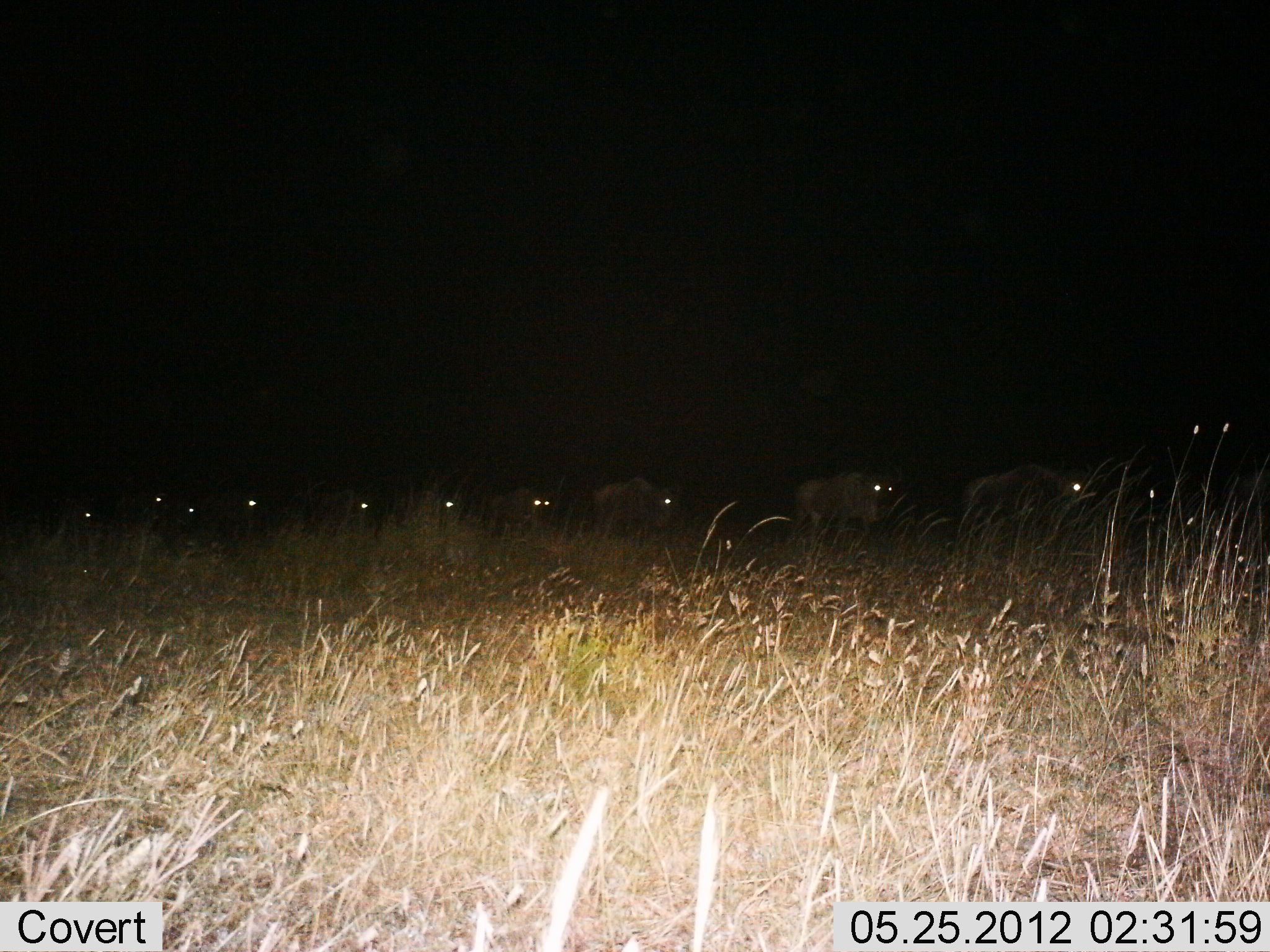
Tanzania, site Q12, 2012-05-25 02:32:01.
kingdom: Animalia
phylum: Chordata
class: Mammalia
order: Artiodactyla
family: Bovidae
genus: Connochaetes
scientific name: Connochaetes taurinus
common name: blue wildebeest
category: wildebeest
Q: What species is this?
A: Wildebeest (blue wildebeest) (Connochaetes taurinus).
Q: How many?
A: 10.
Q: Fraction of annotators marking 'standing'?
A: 10%.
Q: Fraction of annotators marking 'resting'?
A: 0%.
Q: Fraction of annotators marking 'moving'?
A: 90%.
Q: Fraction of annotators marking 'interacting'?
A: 0%.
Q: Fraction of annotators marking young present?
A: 0%.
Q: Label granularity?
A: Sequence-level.